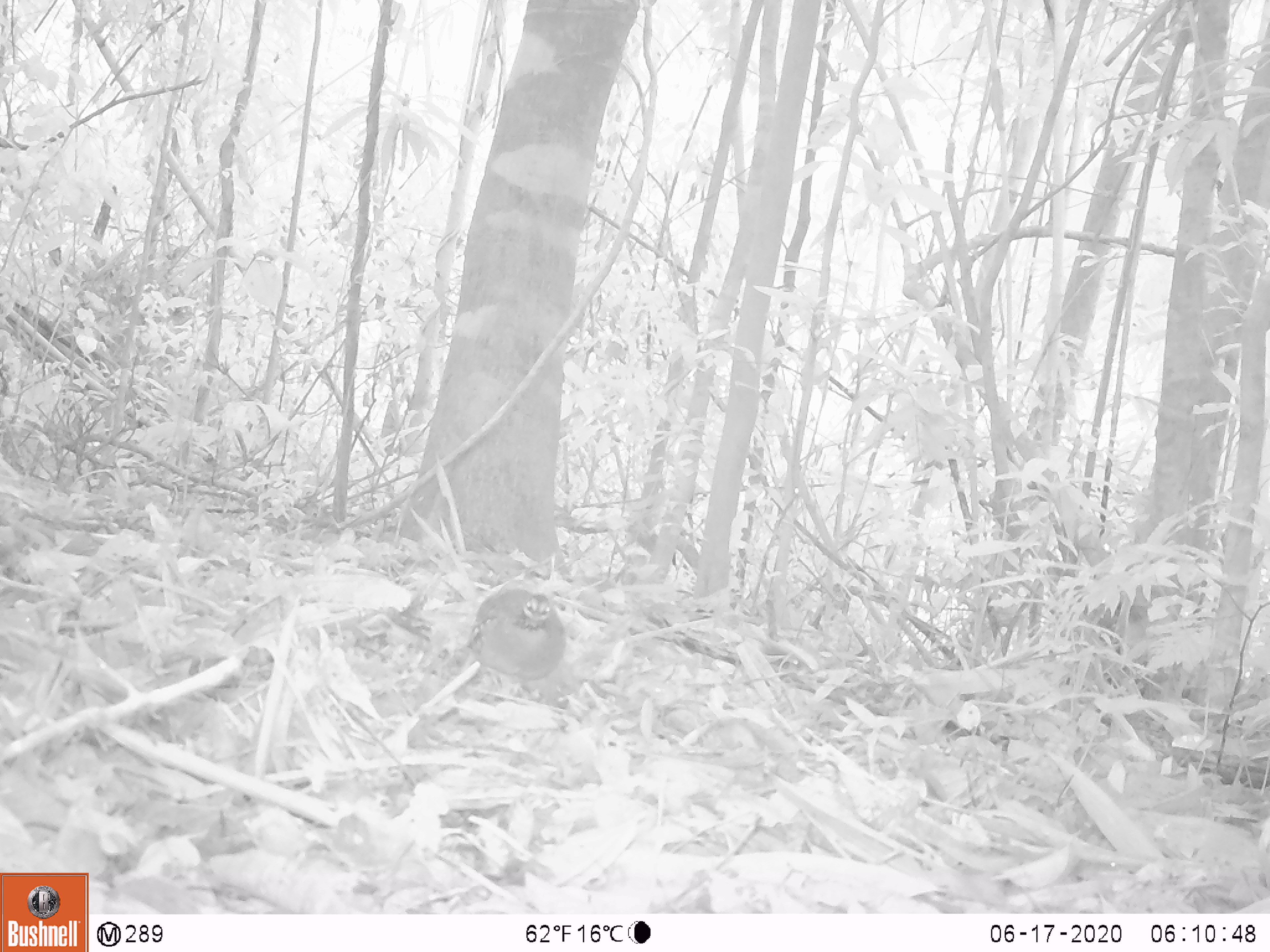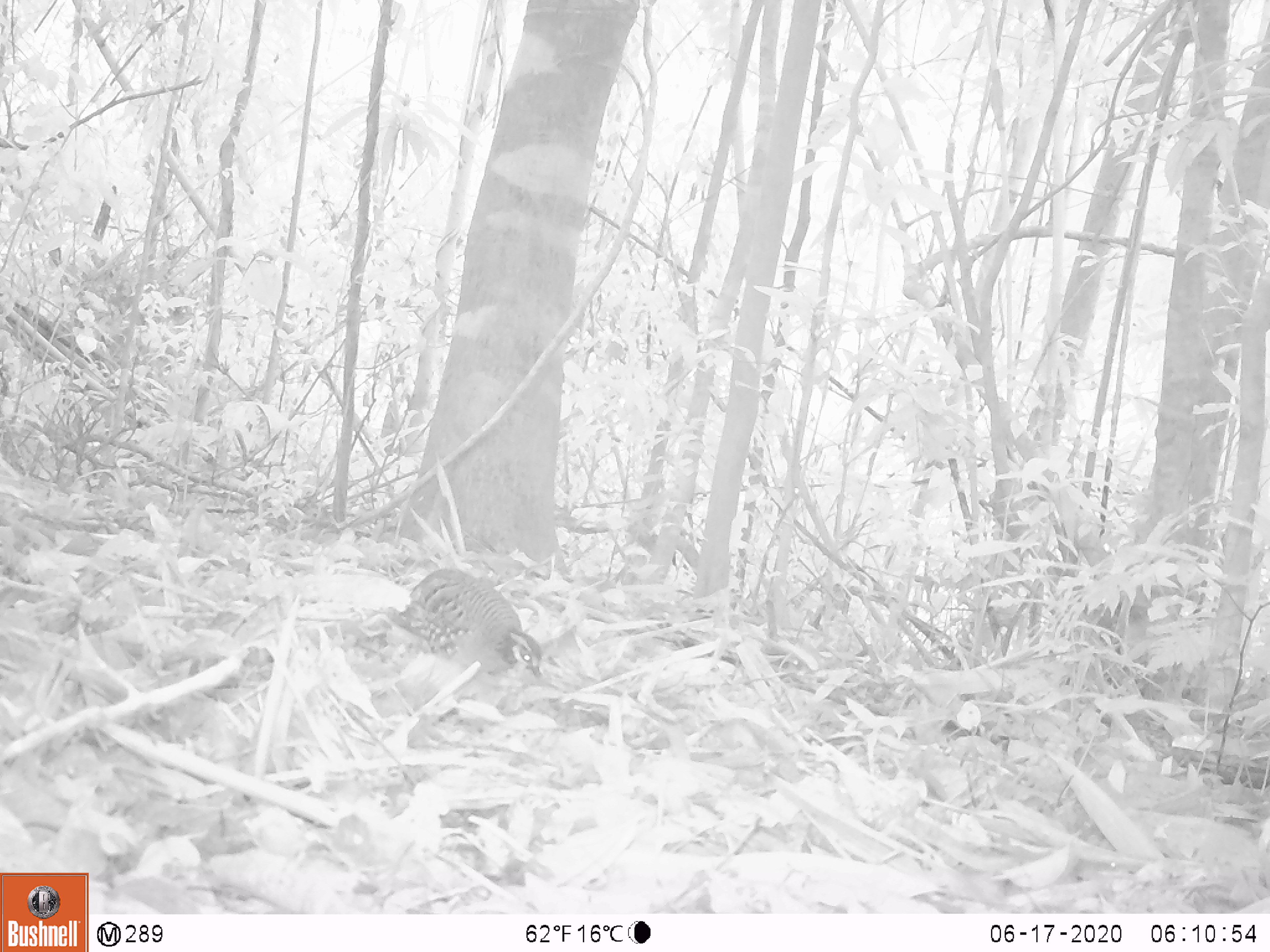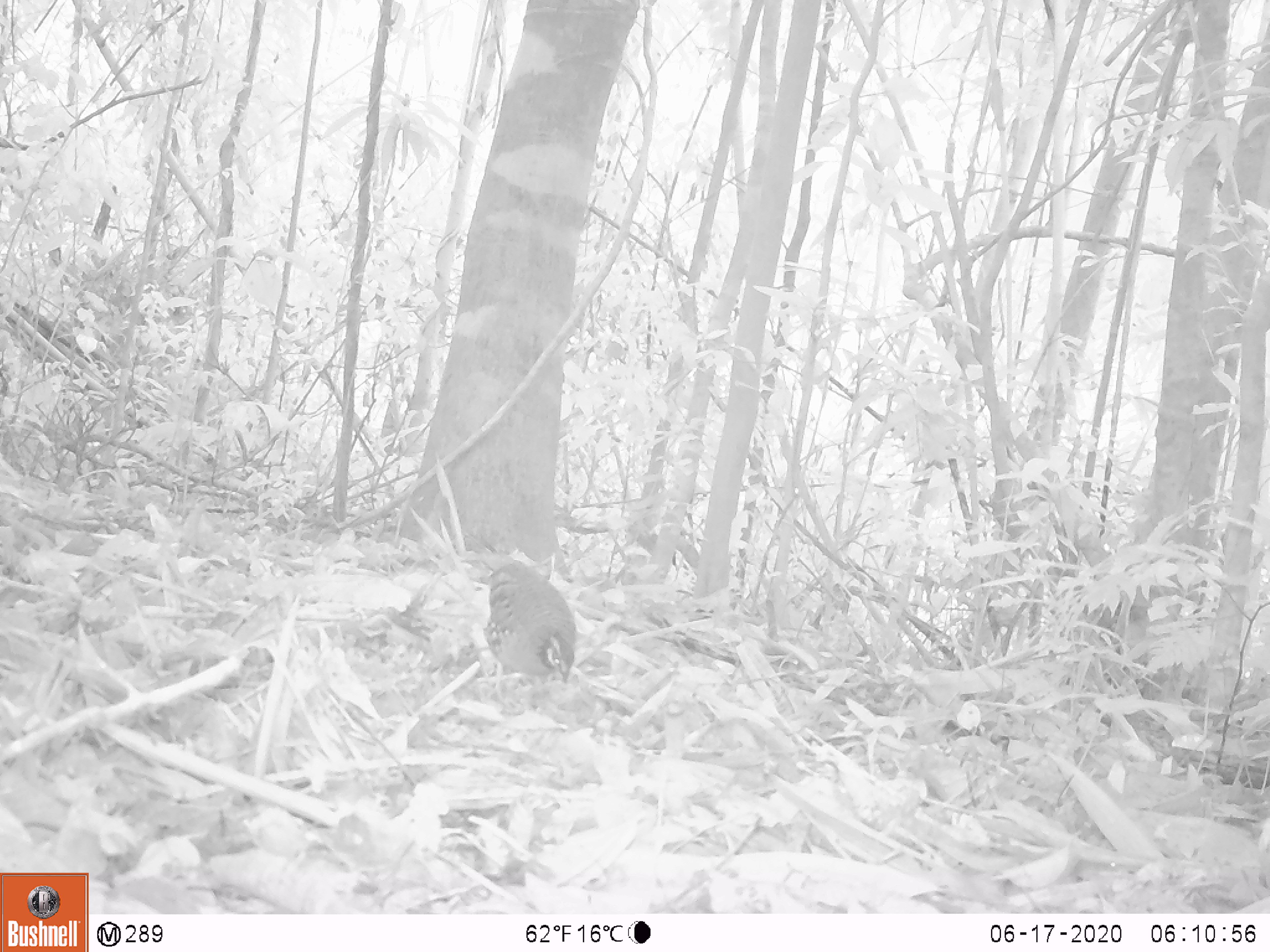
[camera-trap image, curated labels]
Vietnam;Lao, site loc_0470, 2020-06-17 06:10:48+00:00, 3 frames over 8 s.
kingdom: Animalia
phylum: Chordata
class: Aves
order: Galliformes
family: Phasianidae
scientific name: Phasianidae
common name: partridge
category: unidentified partridge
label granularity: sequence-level